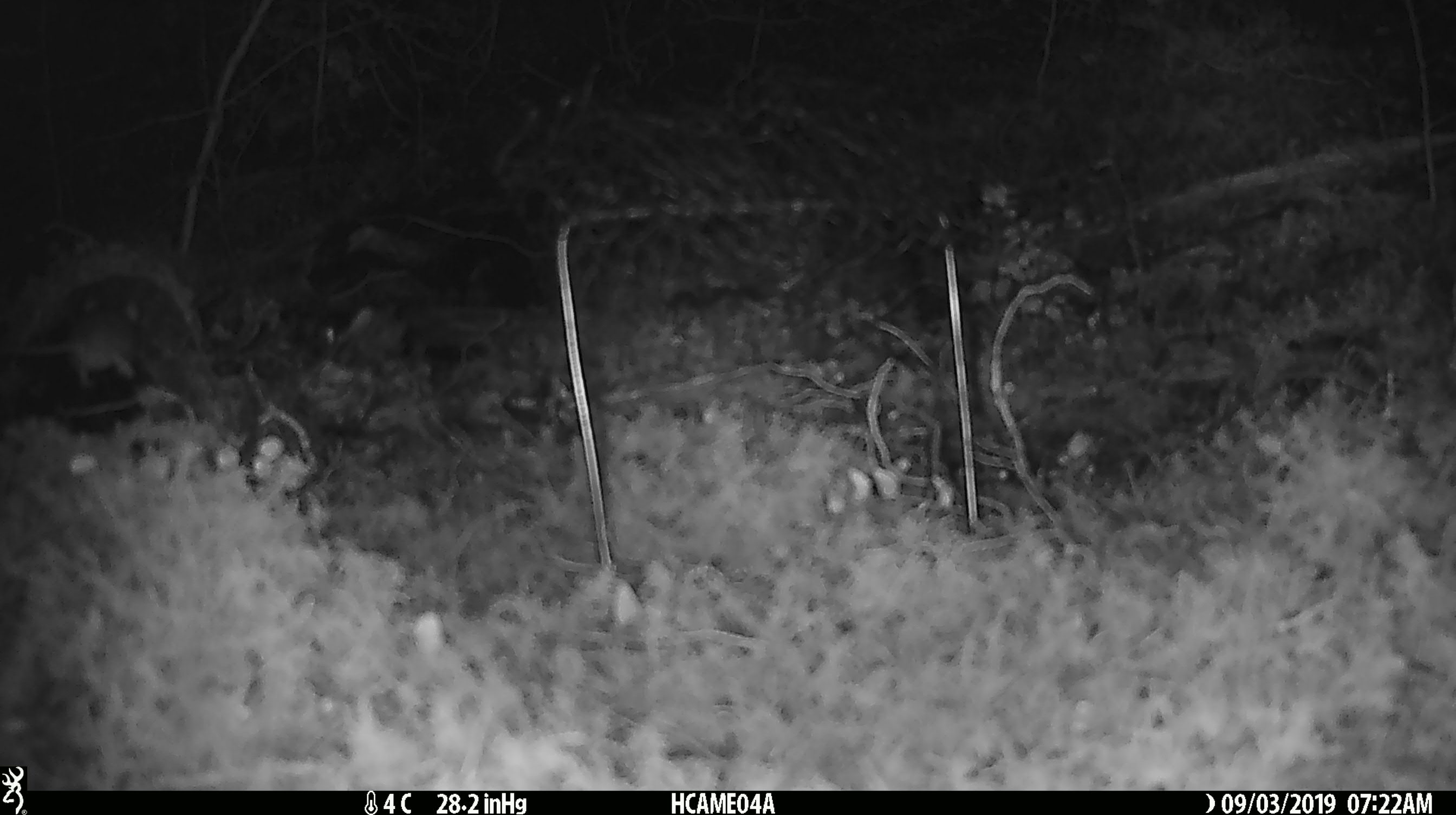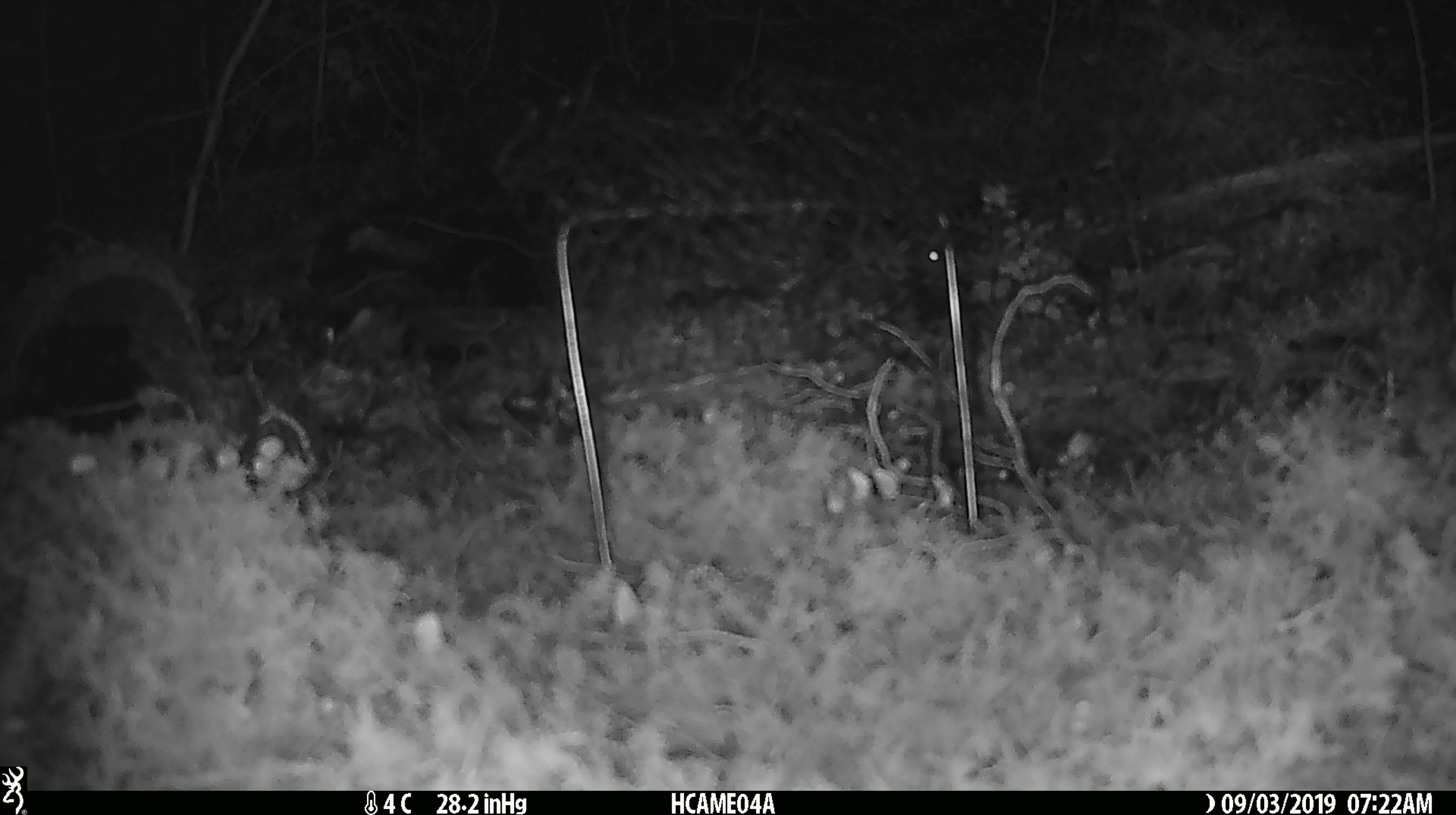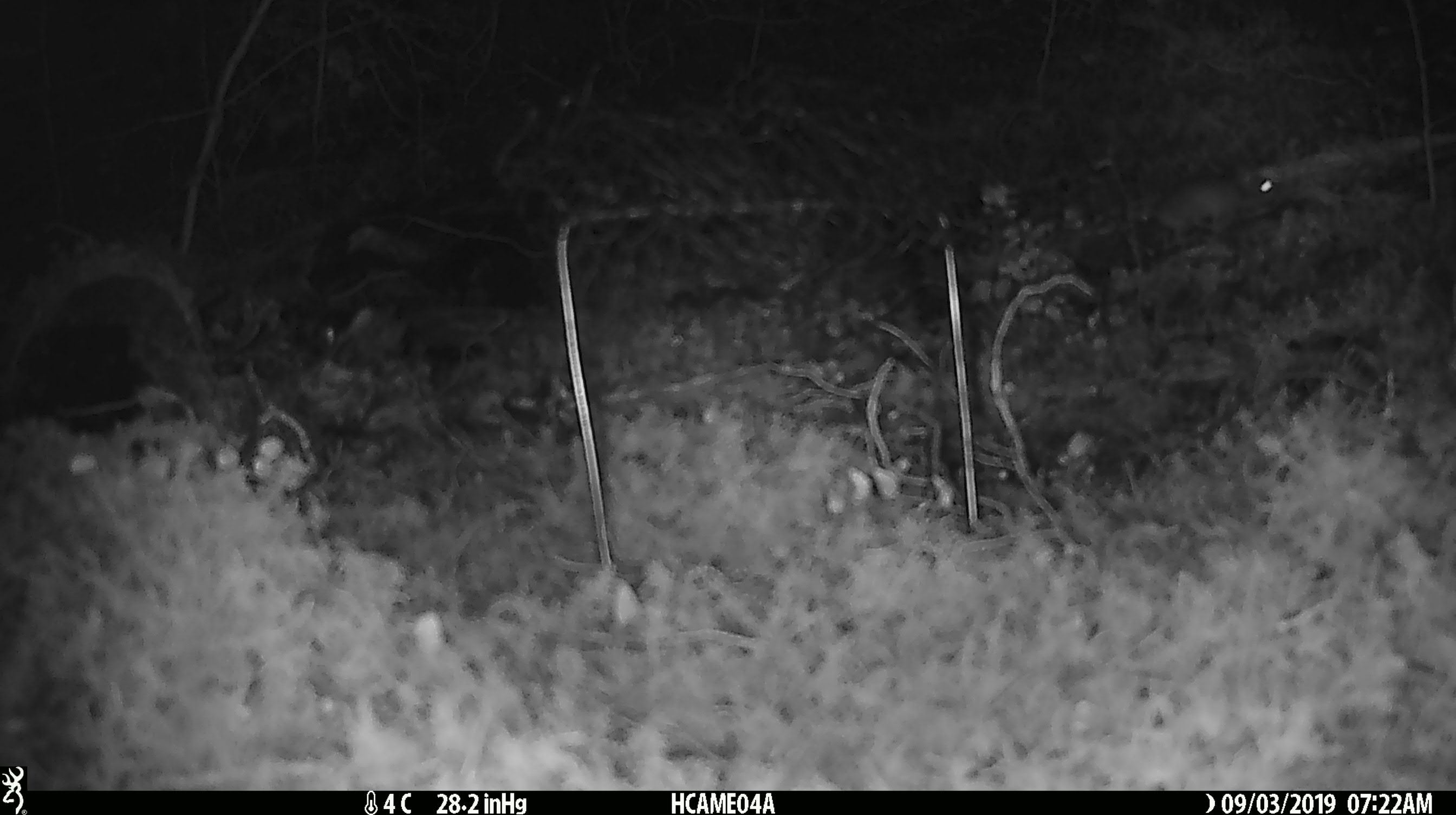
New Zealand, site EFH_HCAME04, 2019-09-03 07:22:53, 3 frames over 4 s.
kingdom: Animalia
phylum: Chordata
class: Mammalia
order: Rodentia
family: Muridae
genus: Mus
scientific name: Mus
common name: mouse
Mouse (Mus).